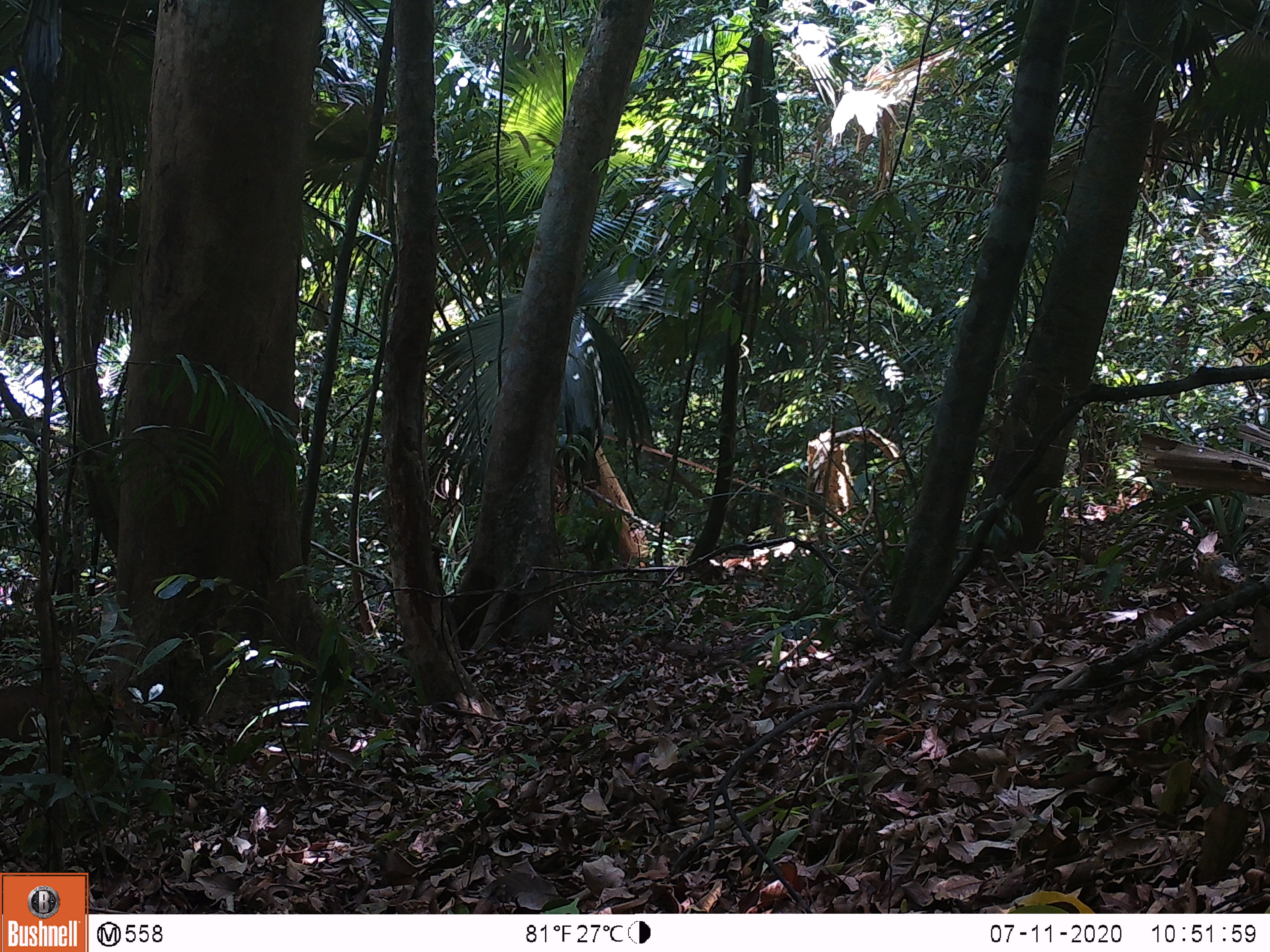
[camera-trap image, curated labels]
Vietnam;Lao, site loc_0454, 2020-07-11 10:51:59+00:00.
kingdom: Animalia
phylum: Chordata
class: Mammalia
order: Artiodactyla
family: Cervidae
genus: Muntiacus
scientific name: Muntiacus vuquangensis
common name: large-antlered muntjac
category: large antlered muntjac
Large antlered muntjac (large-antlered muntjac) (Muntiacus vuquangensis). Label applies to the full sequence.